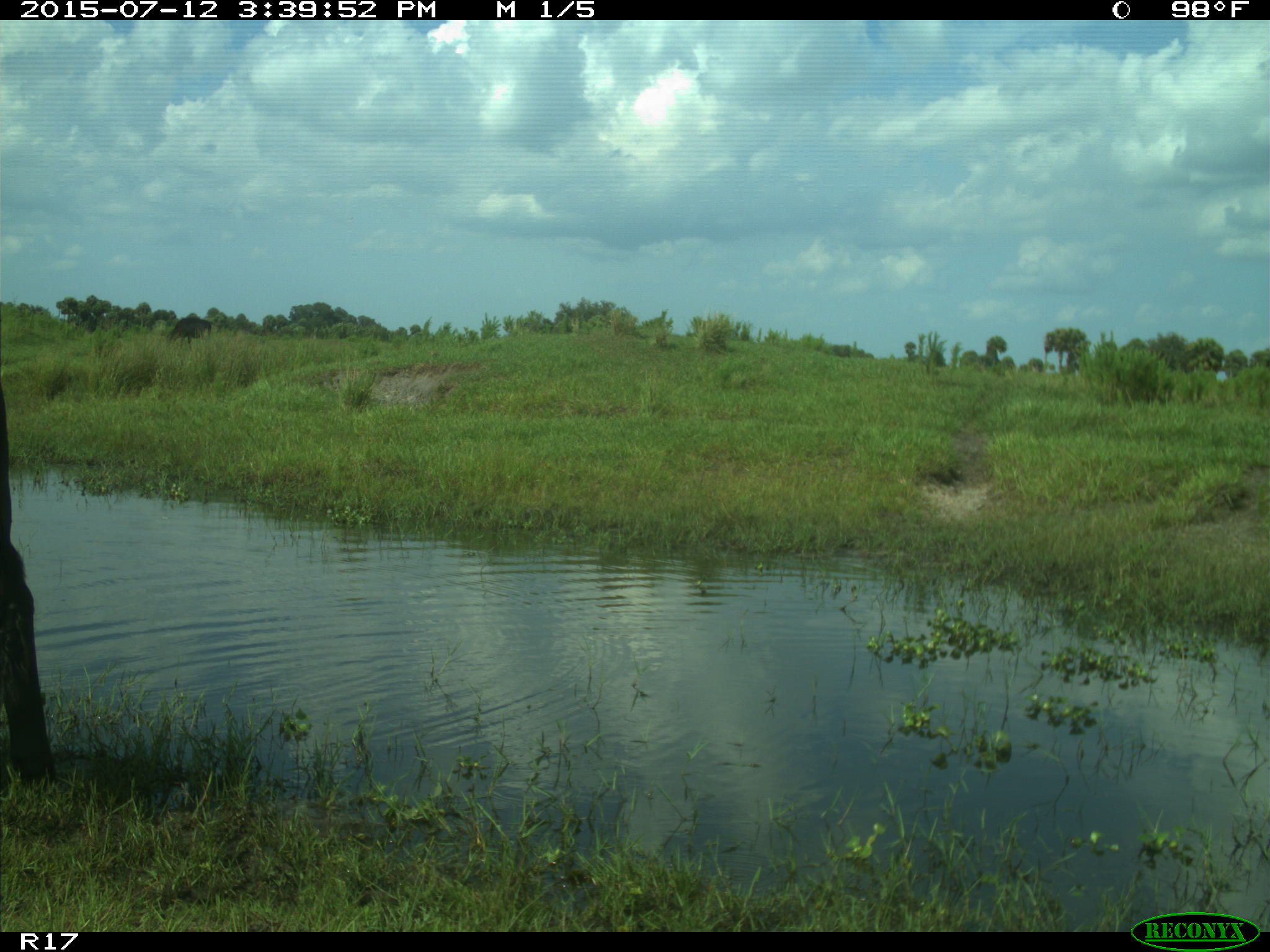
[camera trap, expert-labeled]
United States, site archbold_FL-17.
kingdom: Animalia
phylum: Chordata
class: Mammalia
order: Artiodactyla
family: Bovidae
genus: Bos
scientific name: Bos taurus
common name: domestic cow